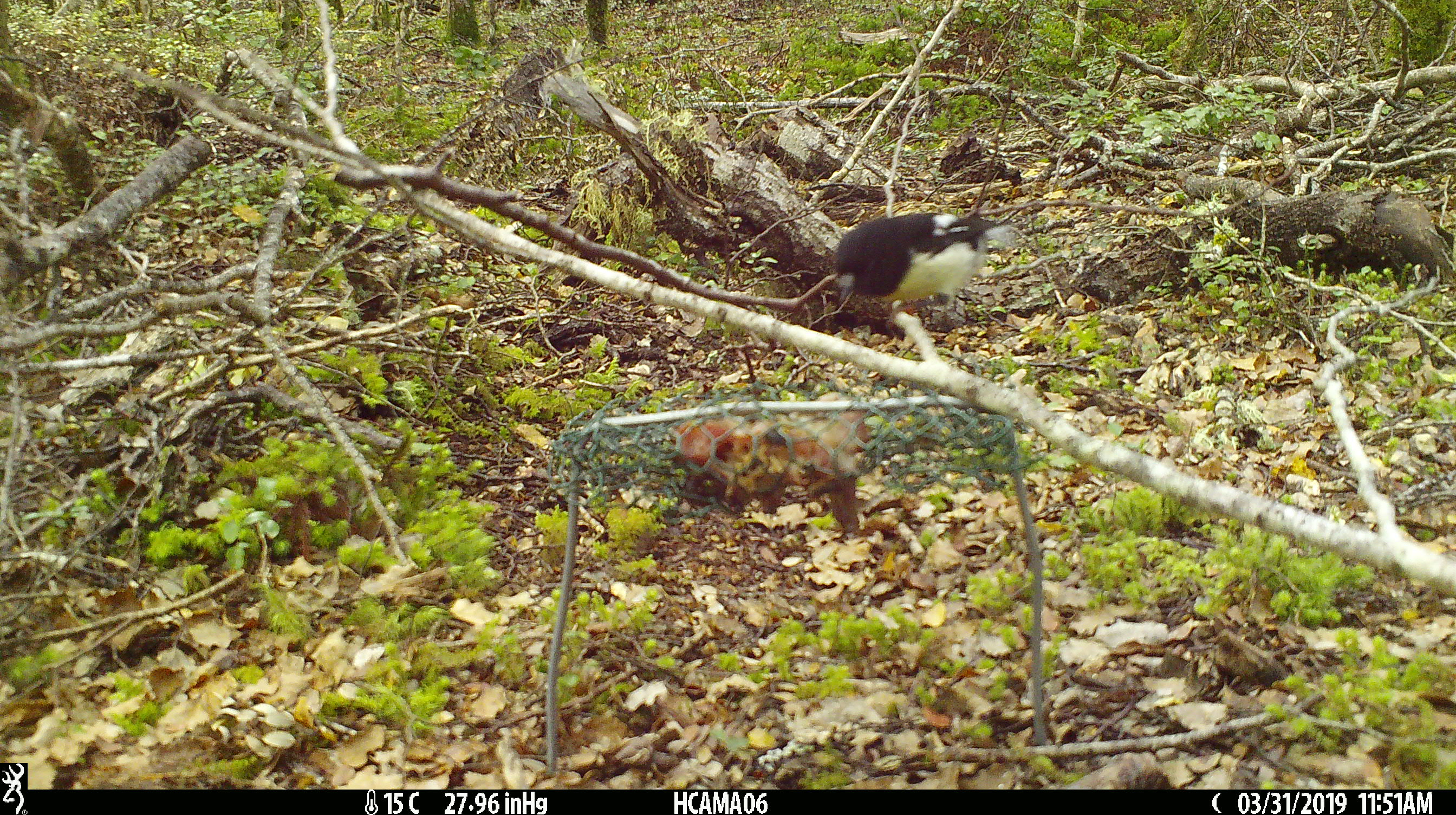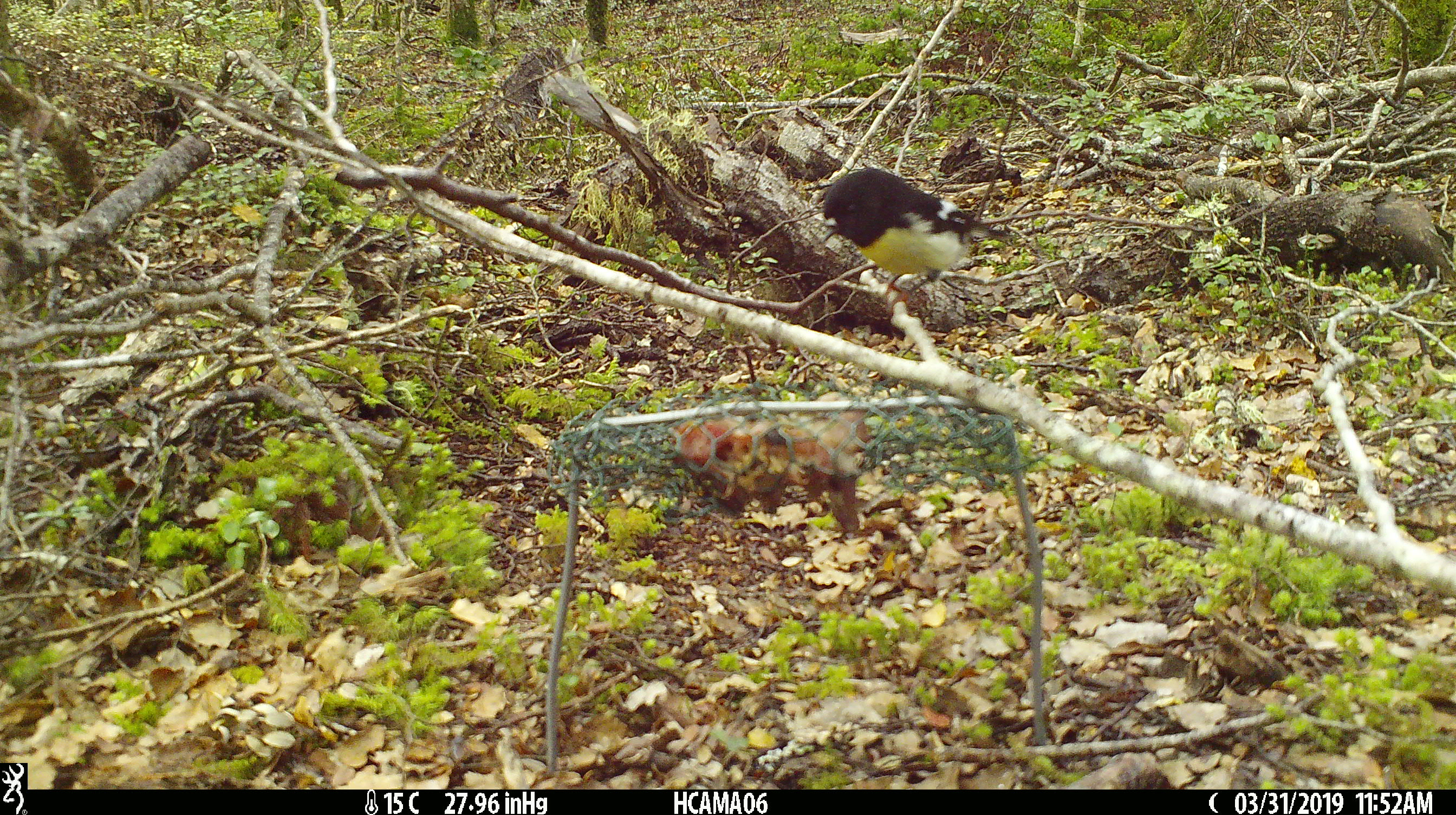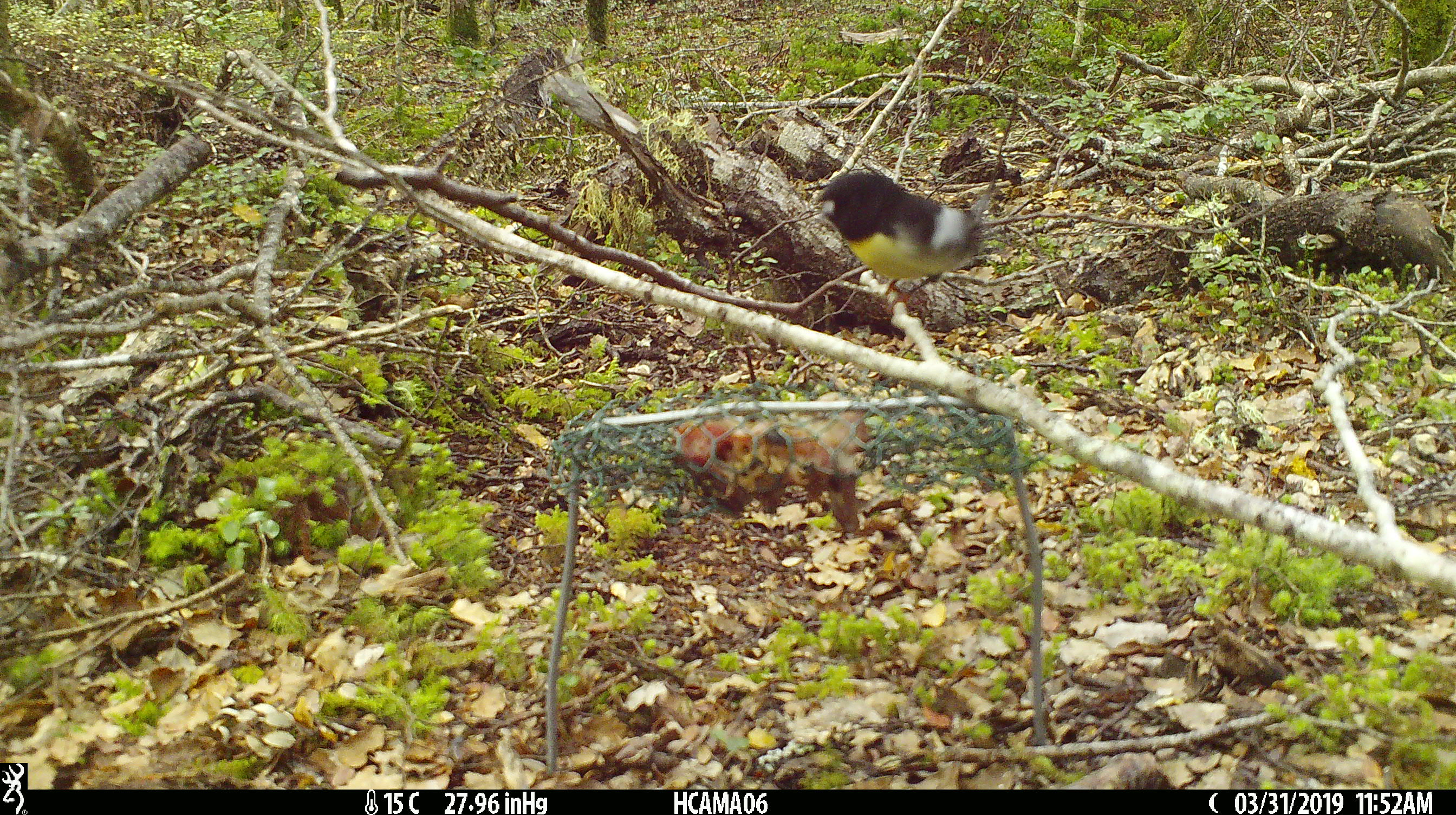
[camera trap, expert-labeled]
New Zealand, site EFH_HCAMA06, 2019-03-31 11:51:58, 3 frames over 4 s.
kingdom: Animalia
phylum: Chordata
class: Aves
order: Passeriformes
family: Petroicidae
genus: Petroica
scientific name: Petroica macrocephala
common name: tomtit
Tomtit (Petroica macrocephala).